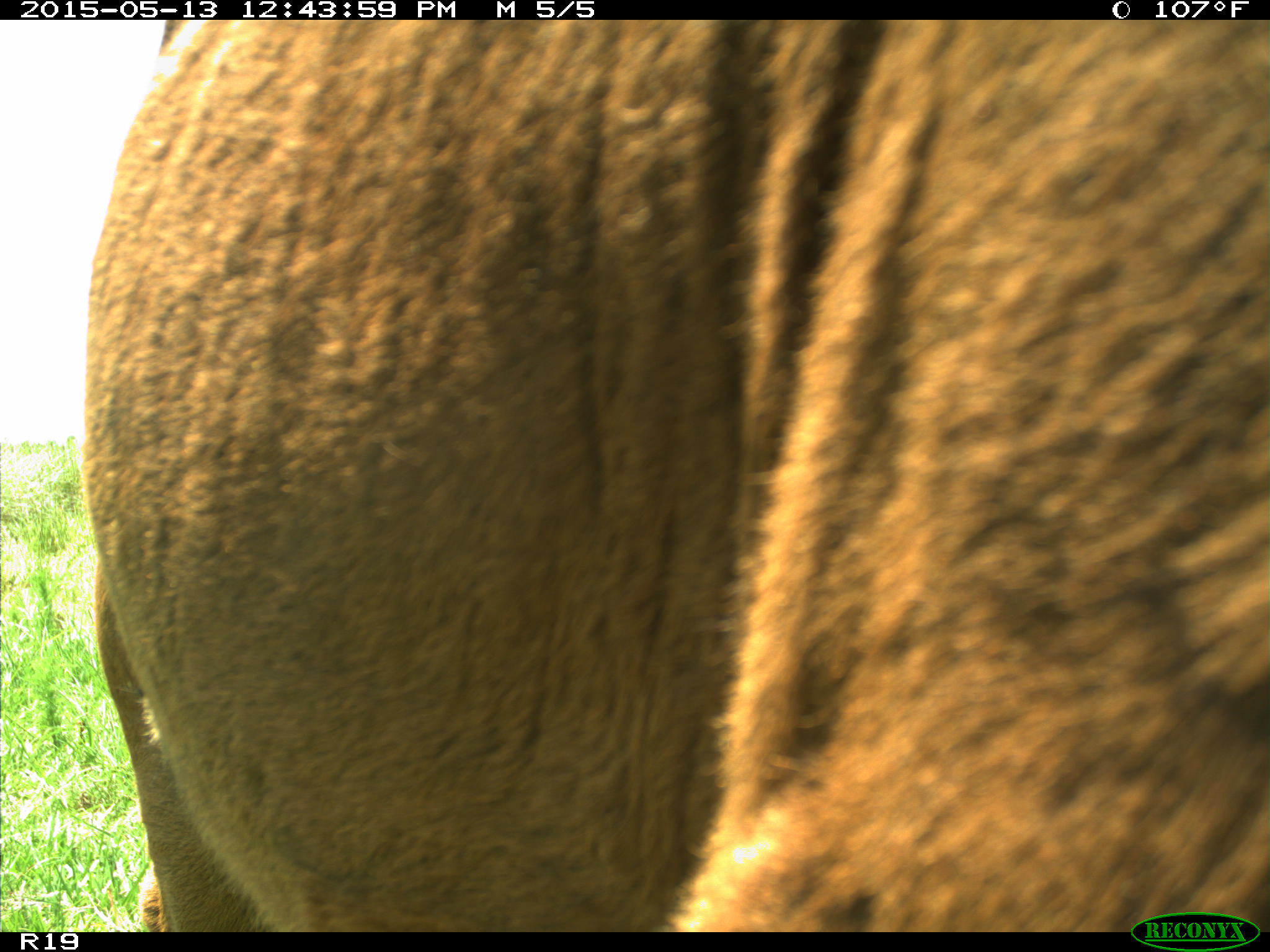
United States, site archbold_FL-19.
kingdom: Animalia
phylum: Chordata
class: Mammalia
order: Artiodactyla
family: Bovidae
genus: Bos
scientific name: Bos taurus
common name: domestic cow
Bos taurus (domestic cow).